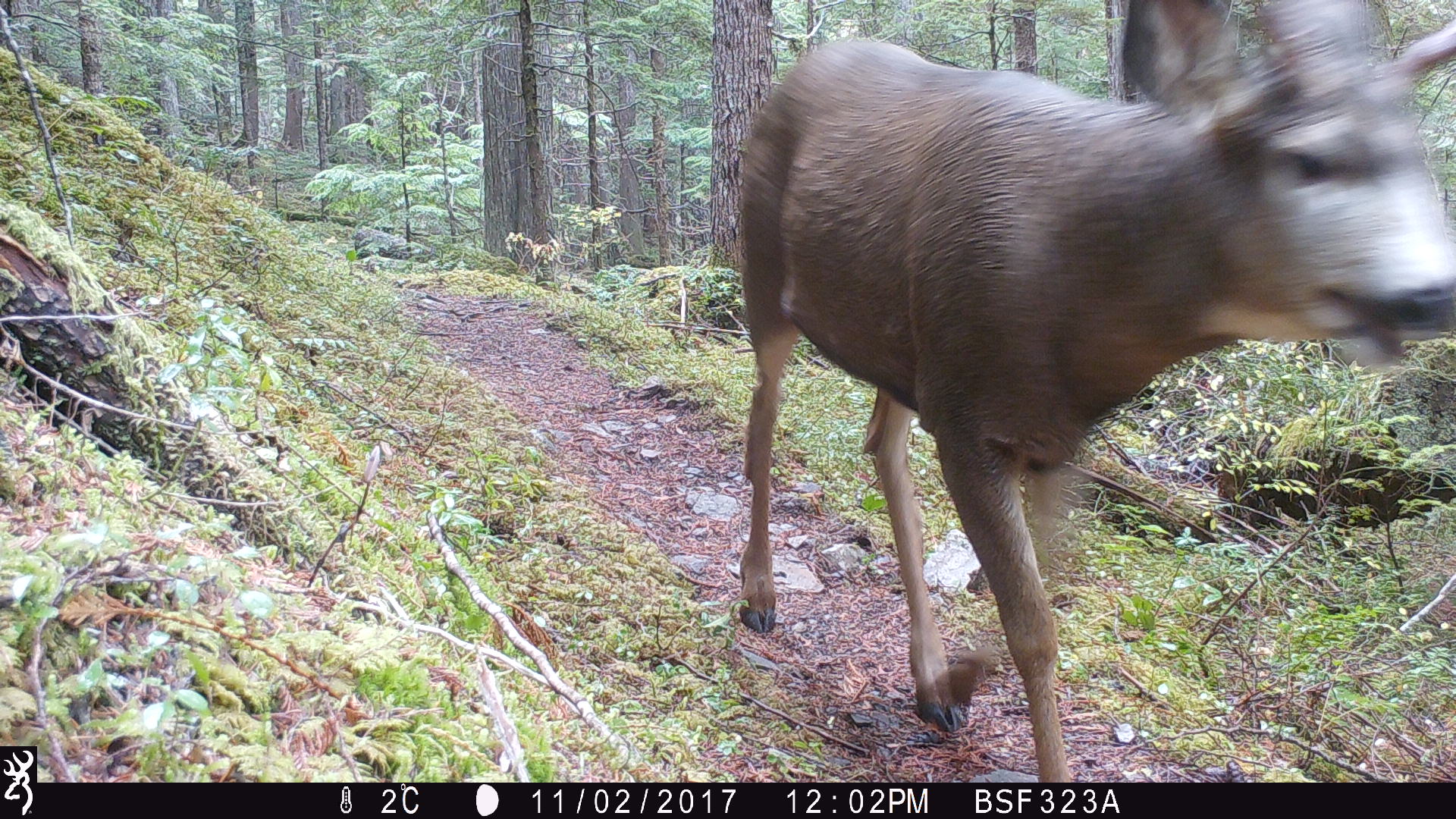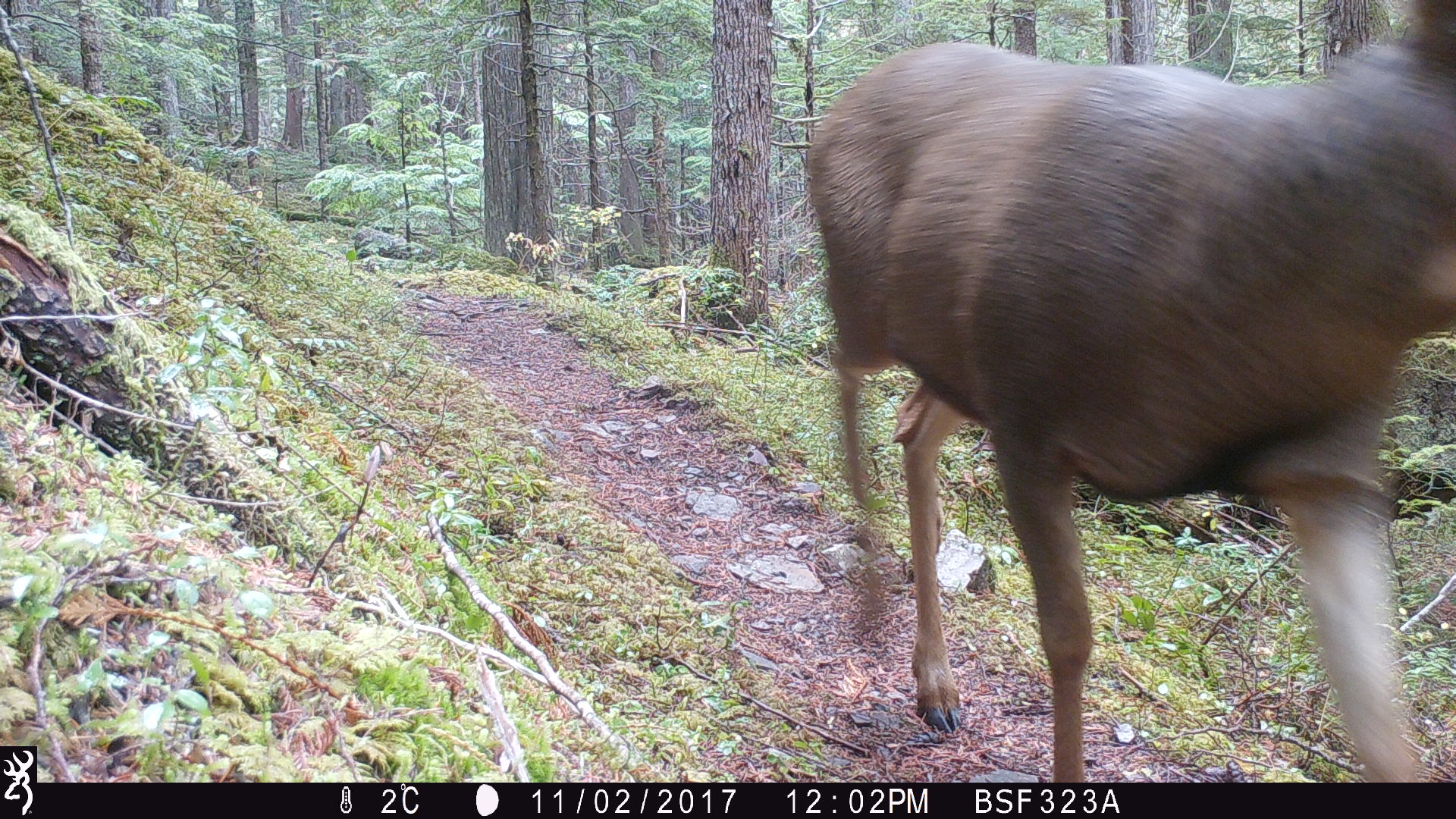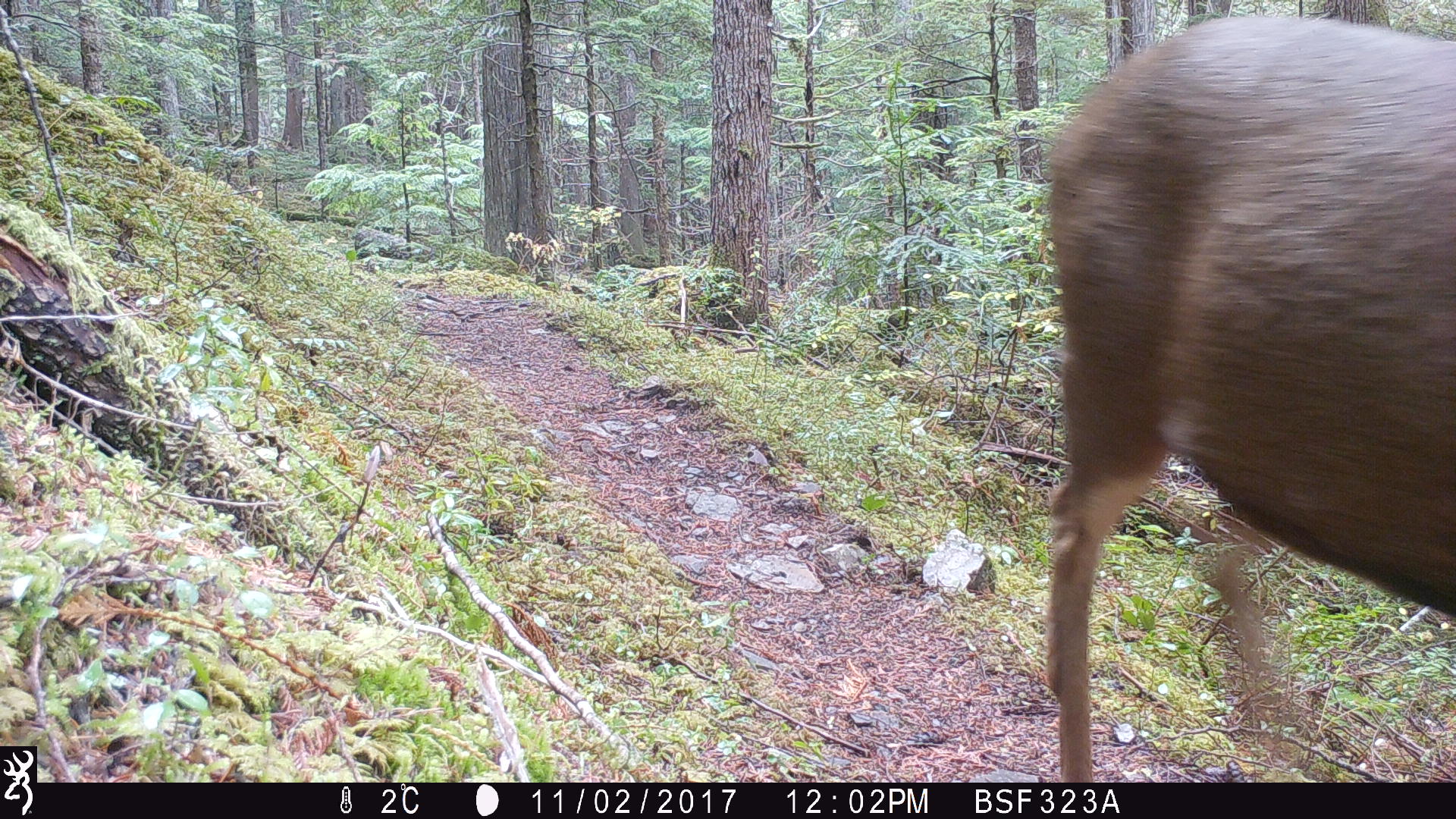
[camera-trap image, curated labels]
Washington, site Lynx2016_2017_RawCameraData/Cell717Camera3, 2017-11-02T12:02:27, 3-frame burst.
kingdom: Animalia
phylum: Chordata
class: Mammalia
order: Artiodactyla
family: Cervidae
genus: Odocoileus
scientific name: Odocoileus hemionus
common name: mule deer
Odocoileus hemionus (mule deer). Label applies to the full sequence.